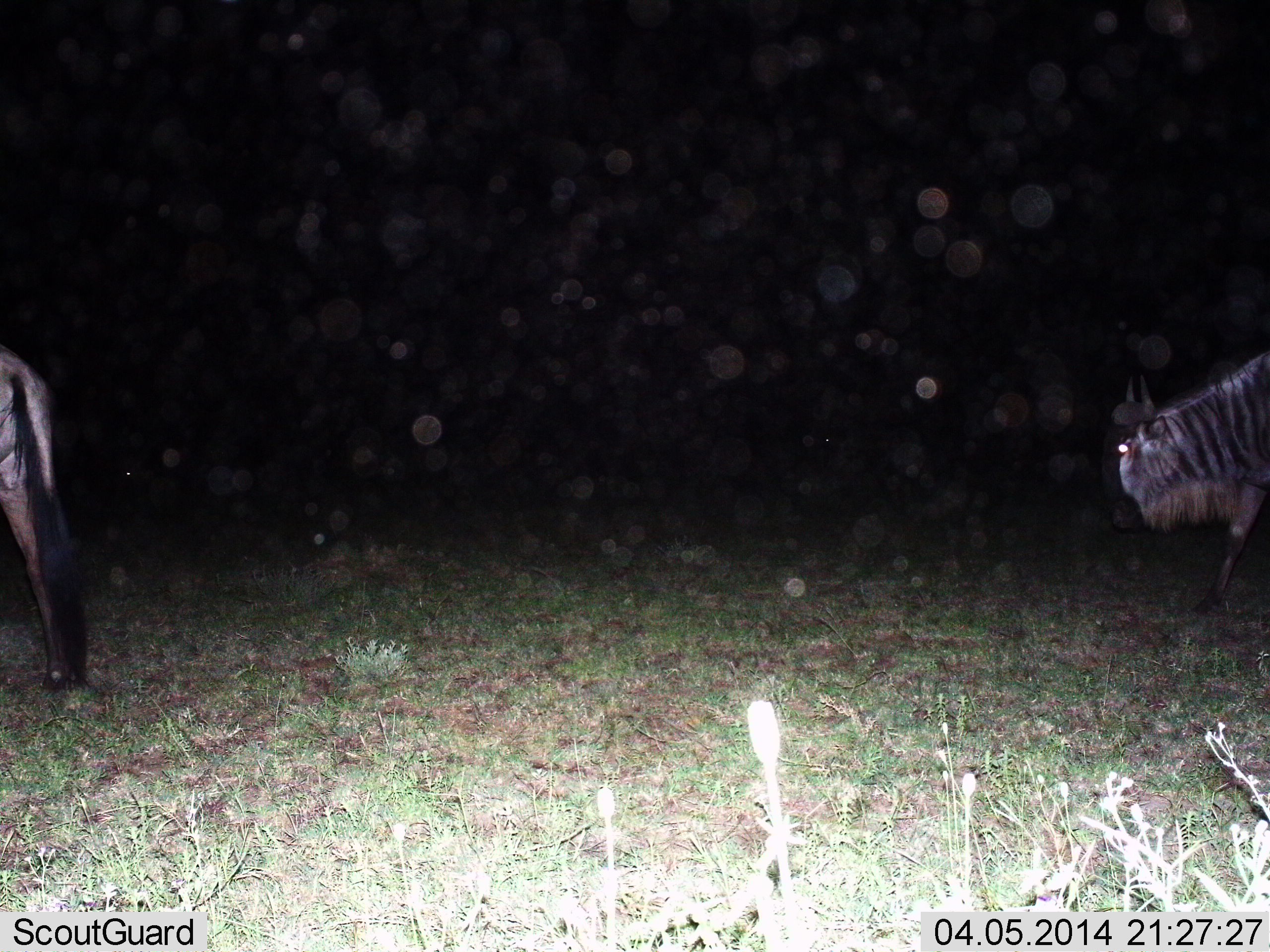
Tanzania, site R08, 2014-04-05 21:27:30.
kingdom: Animalia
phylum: Chordata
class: Mammalia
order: Artiodactyla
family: Bovidae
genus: Connochaetes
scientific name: Connochaetes taurinus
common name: blue wildebeest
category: wildebeest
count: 2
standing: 30%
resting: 0%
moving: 80%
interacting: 0%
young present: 0%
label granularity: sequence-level